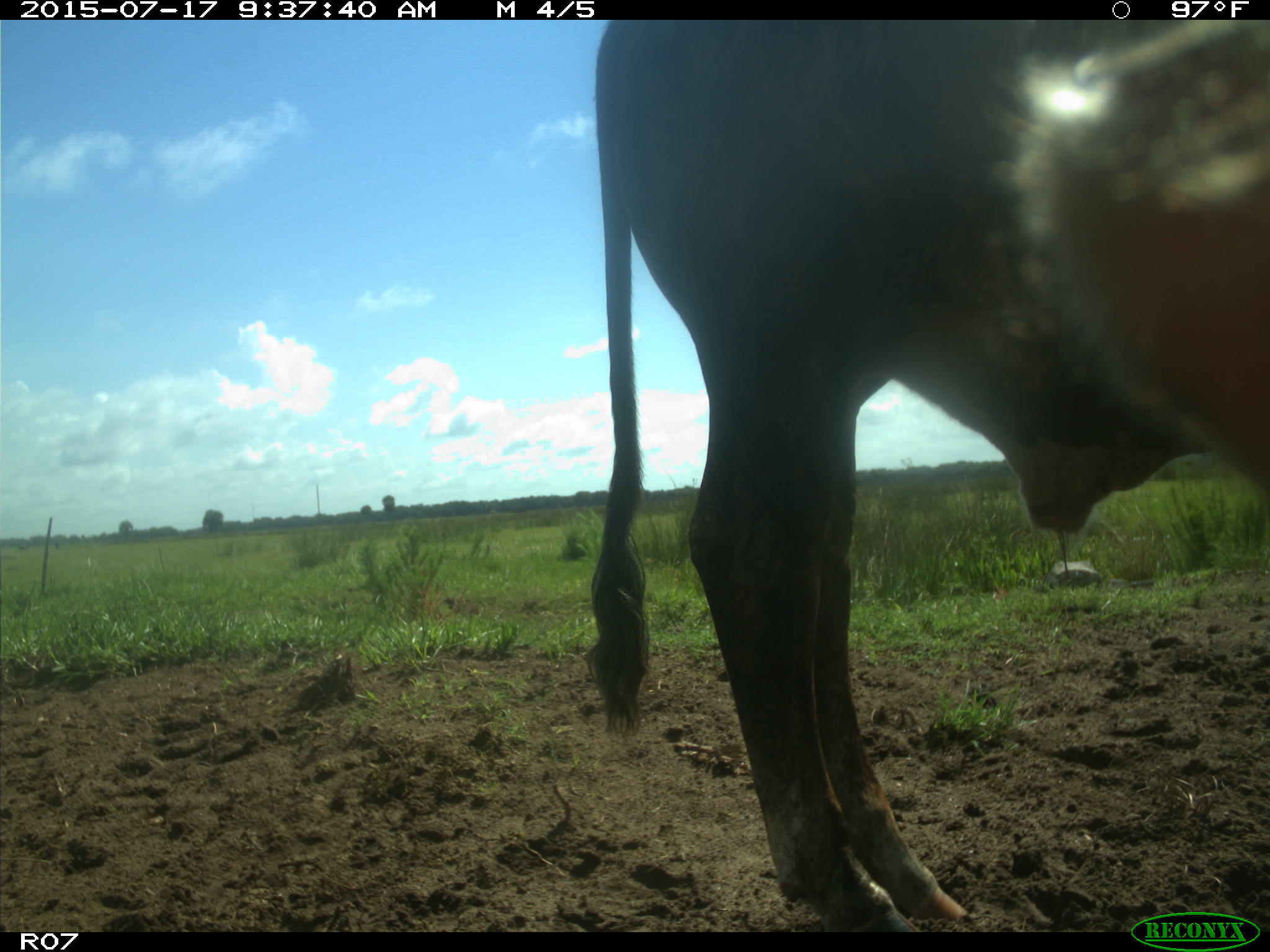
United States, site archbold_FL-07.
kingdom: Animalia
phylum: Chordata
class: Mammalia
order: Artiodactyla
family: Bovidae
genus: Bos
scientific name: Bos taurus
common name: domestic cow